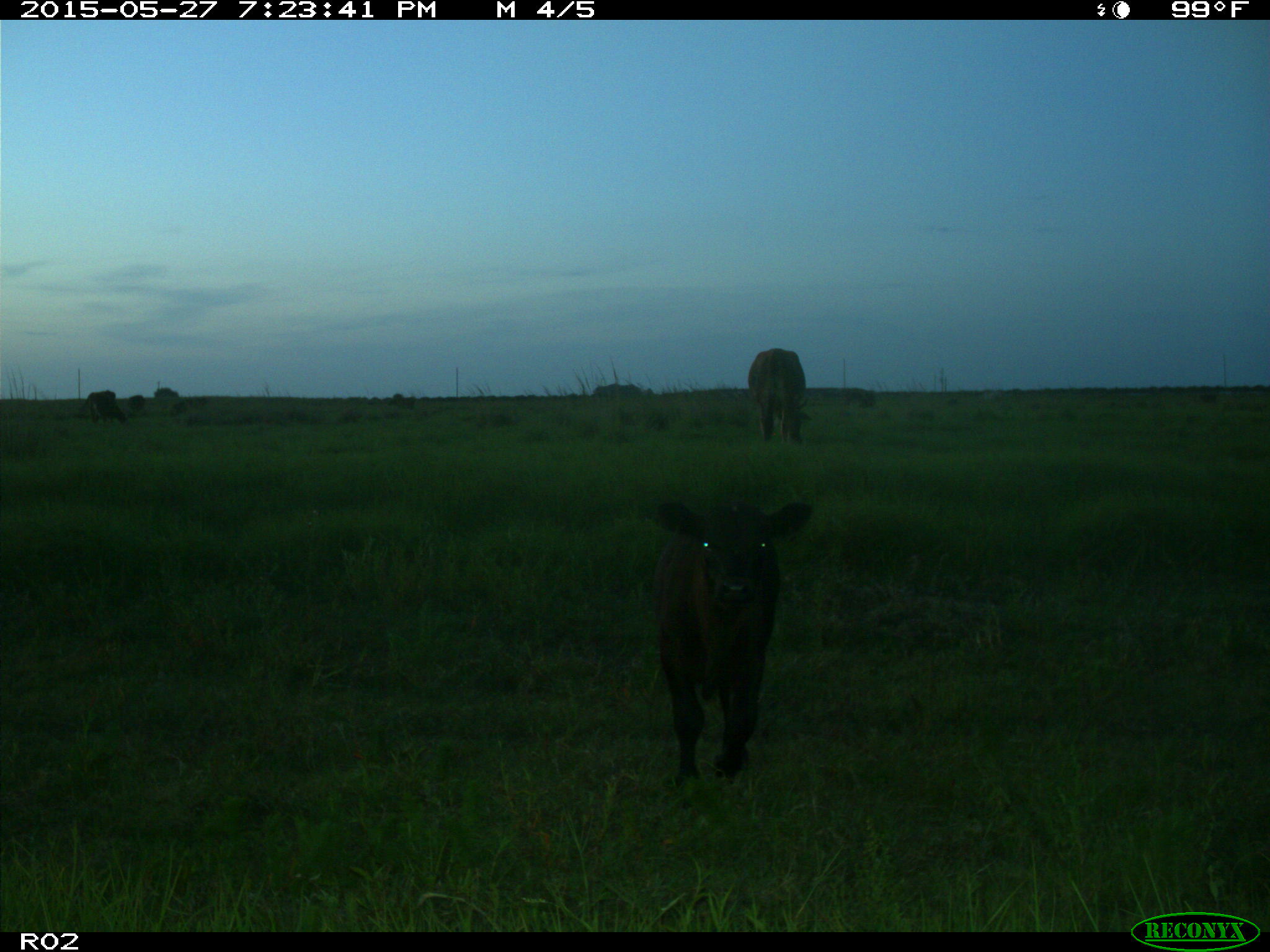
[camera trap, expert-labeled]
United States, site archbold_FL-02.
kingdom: Animalia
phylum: Chordata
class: Mammalia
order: Artiodactyla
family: Bovidae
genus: Bos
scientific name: Bos taurus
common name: domestic cow